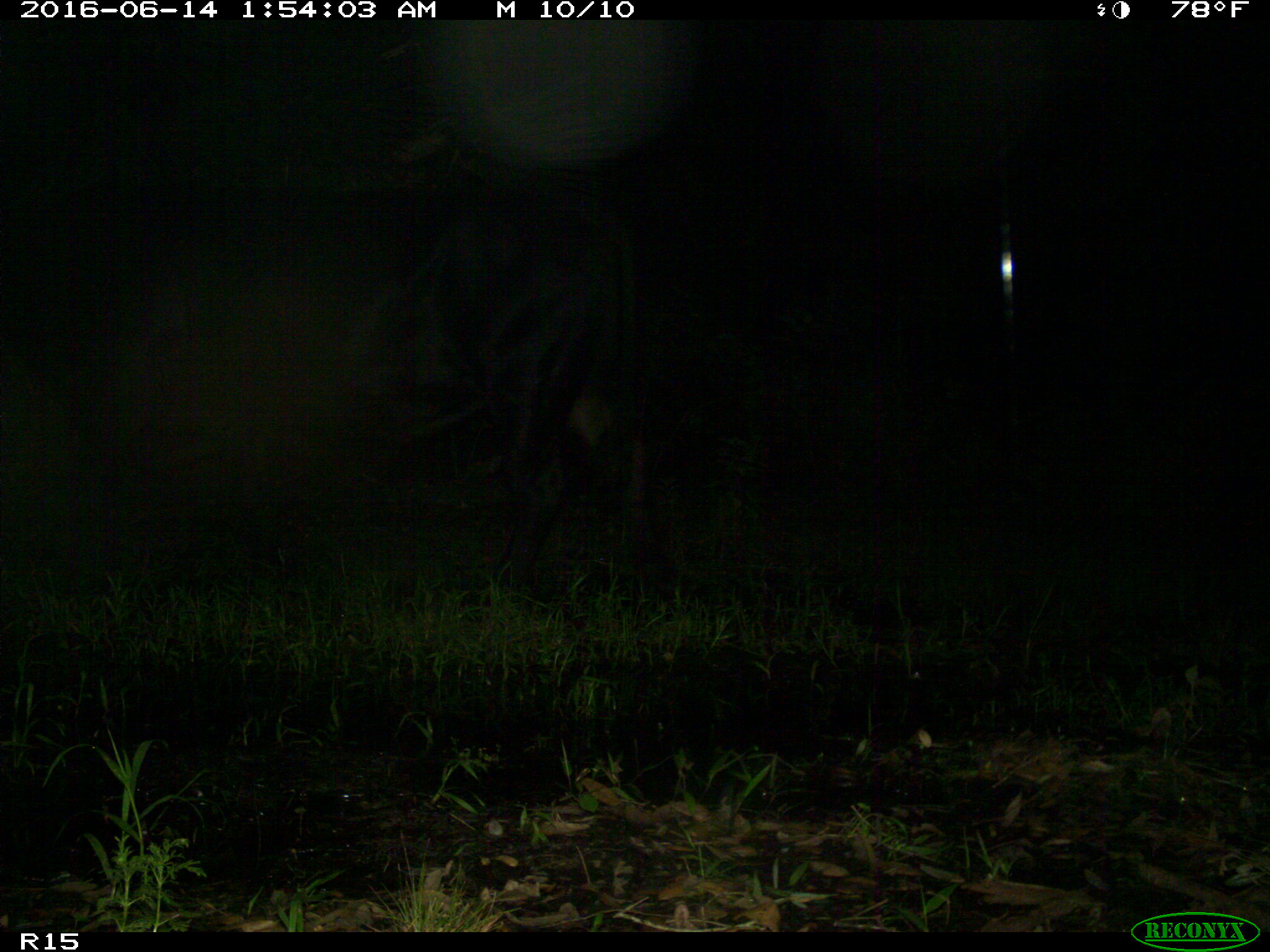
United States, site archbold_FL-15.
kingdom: Animalia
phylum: Chordata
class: Mammalia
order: Artiodactyla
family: Bovidae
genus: Bos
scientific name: Bos taurus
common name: domestic cow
Bos taurus (domestic cow).